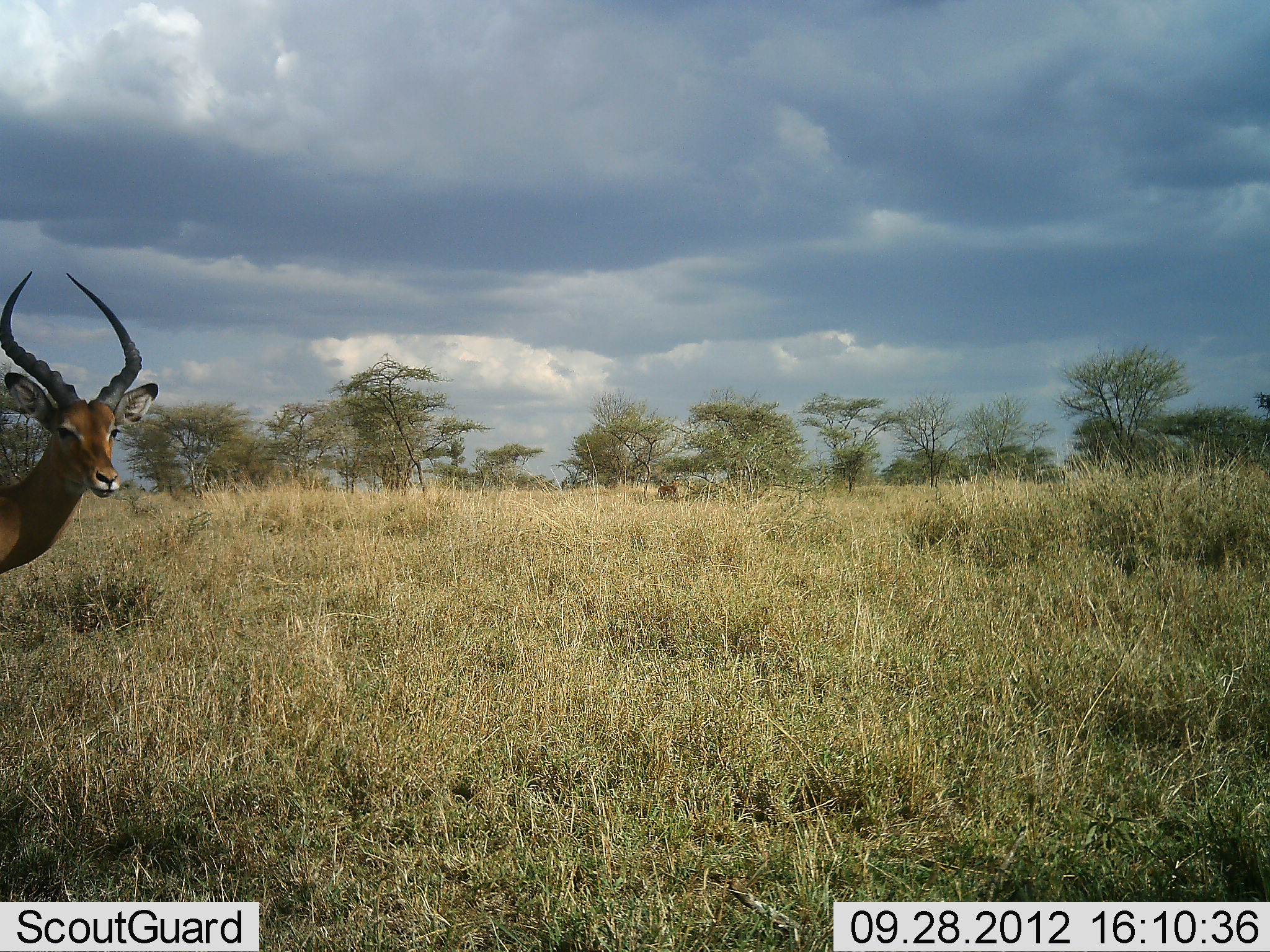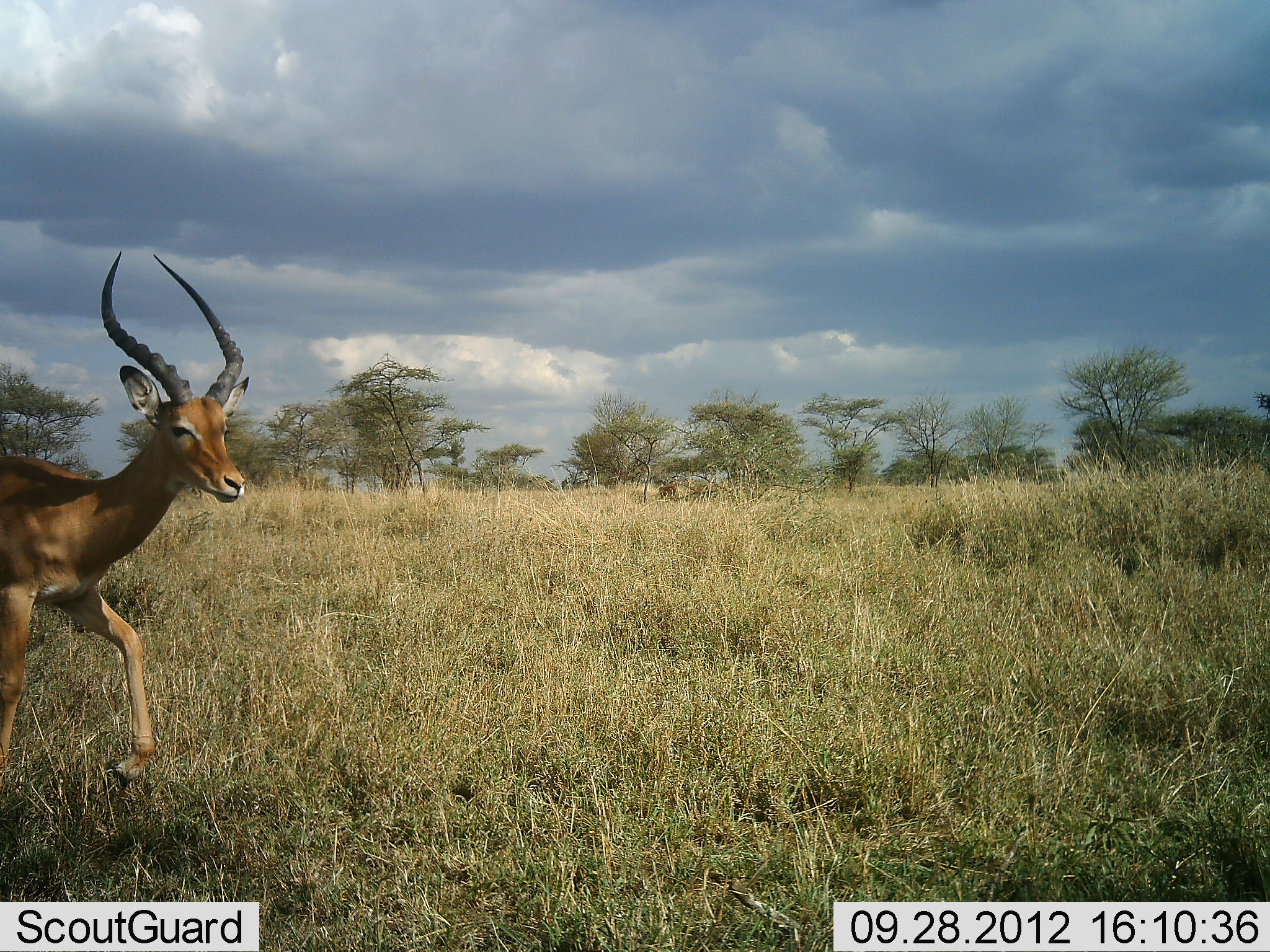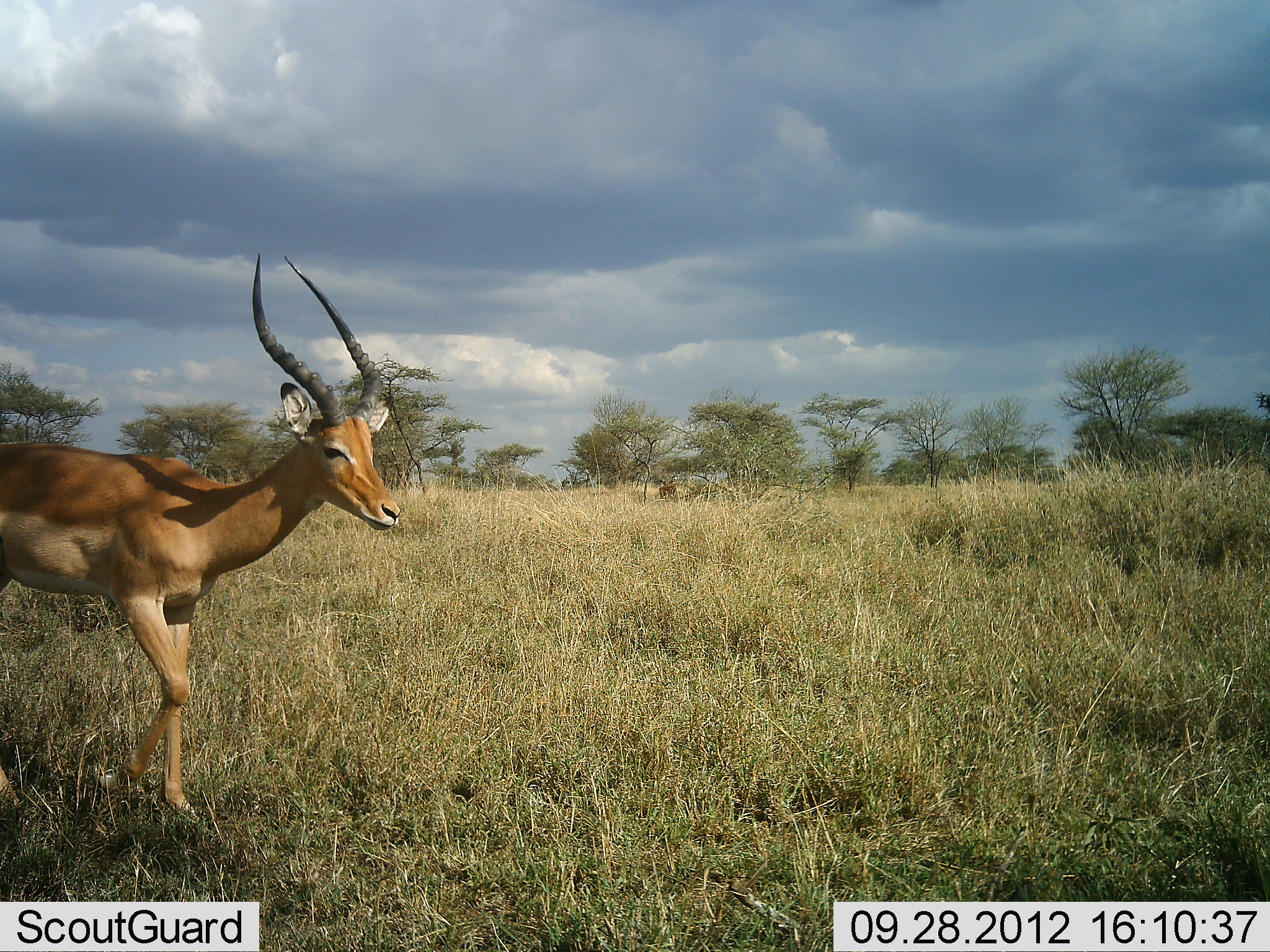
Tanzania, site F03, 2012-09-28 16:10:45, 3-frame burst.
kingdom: Animalia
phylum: Chordata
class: Mammalia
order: Artiodactyla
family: Bovidae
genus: Aepyceros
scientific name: Aepyceros melampus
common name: impala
Impala (Aepyceros melampus), count 1. Behavior (volunteer vote fractions): standing 10%, resting 0%, moving 100%, interacting 0%. Young present (vote fraction): 0%. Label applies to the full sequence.